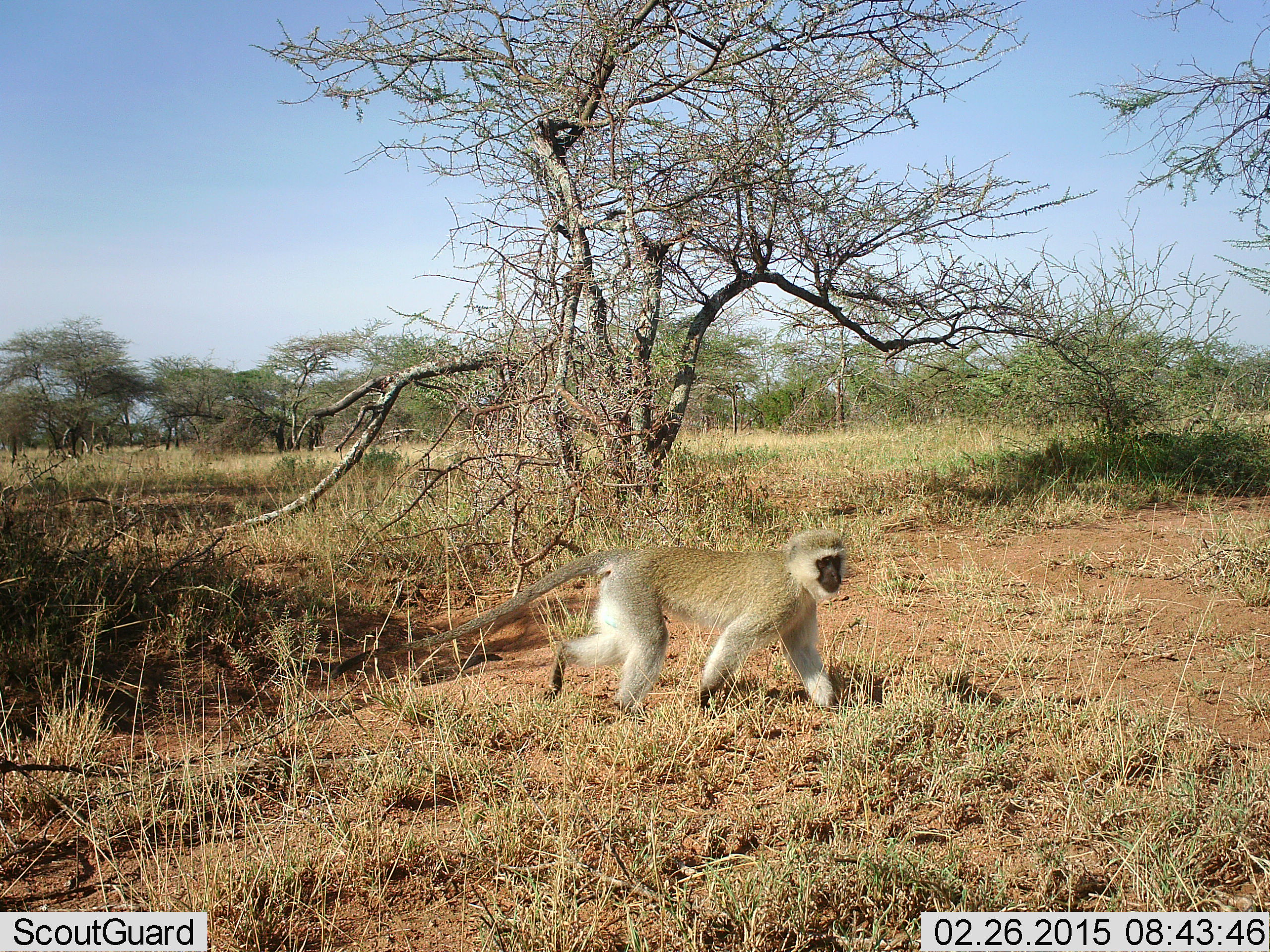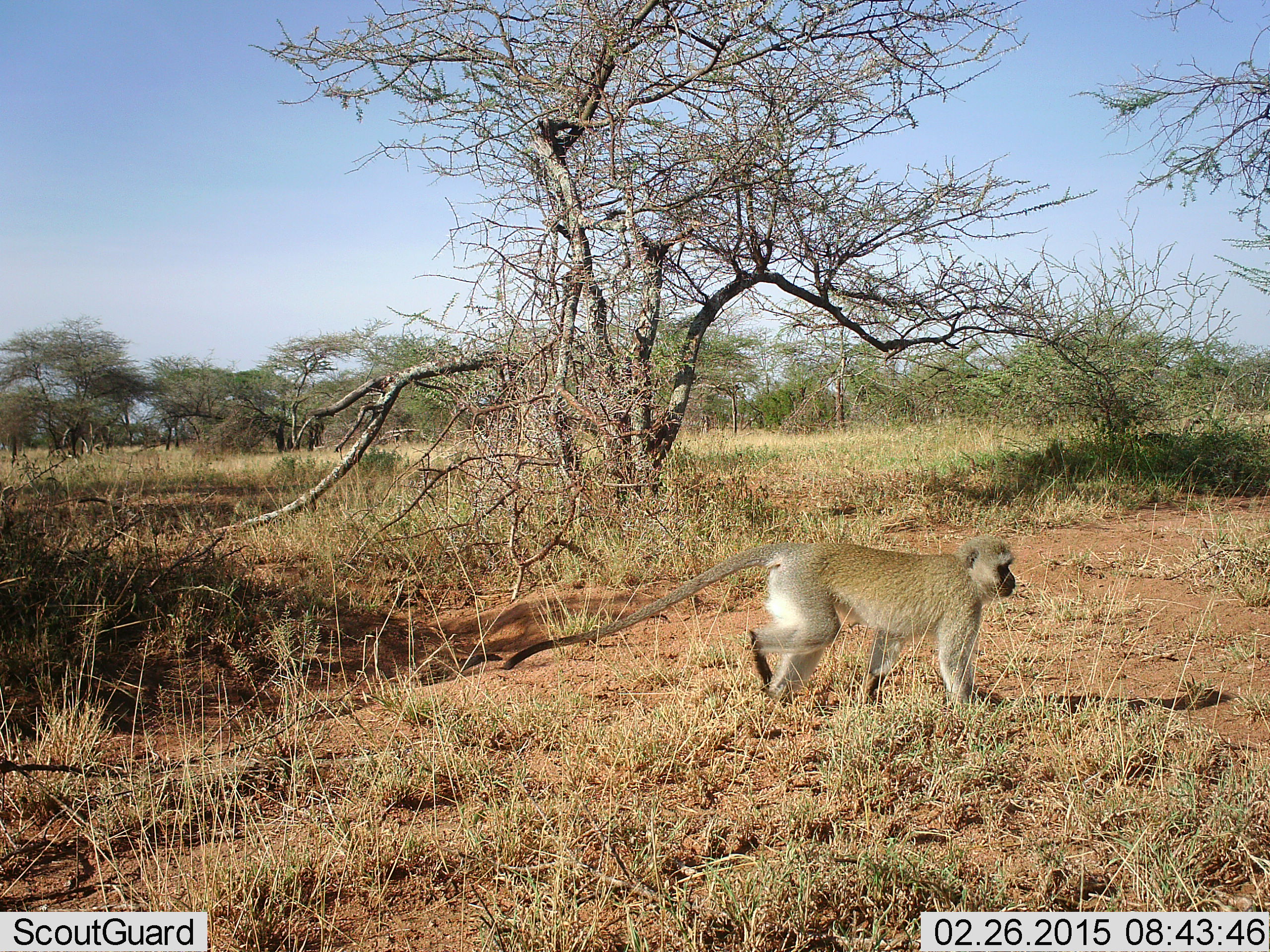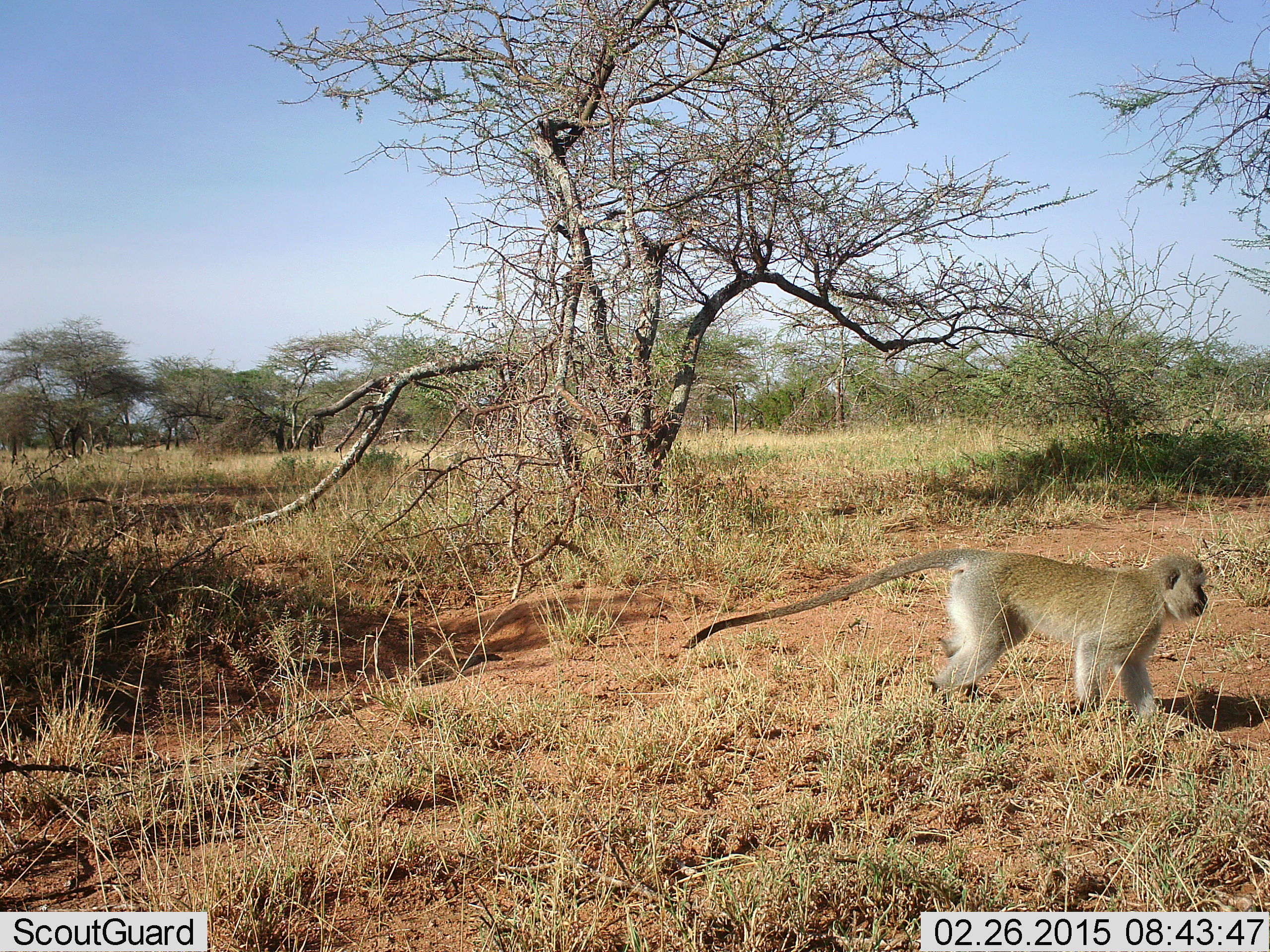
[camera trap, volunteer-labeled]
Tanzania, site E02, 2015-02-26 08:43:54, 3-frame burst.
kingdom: Animalia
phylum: Chordata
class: Mammalia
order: Primates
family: Cercopithecidae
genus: Chlorocebus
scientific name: Chlorocebus pygerythrus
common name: vervet monkey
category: monkeyvervet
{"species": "monkeyvervet (vervet monkey) (Chlorocebus pygerythrus)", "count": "1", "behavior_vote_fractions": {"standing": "0%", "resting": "0%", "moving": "100%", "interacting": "0%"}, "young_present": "0%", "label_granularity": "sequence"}